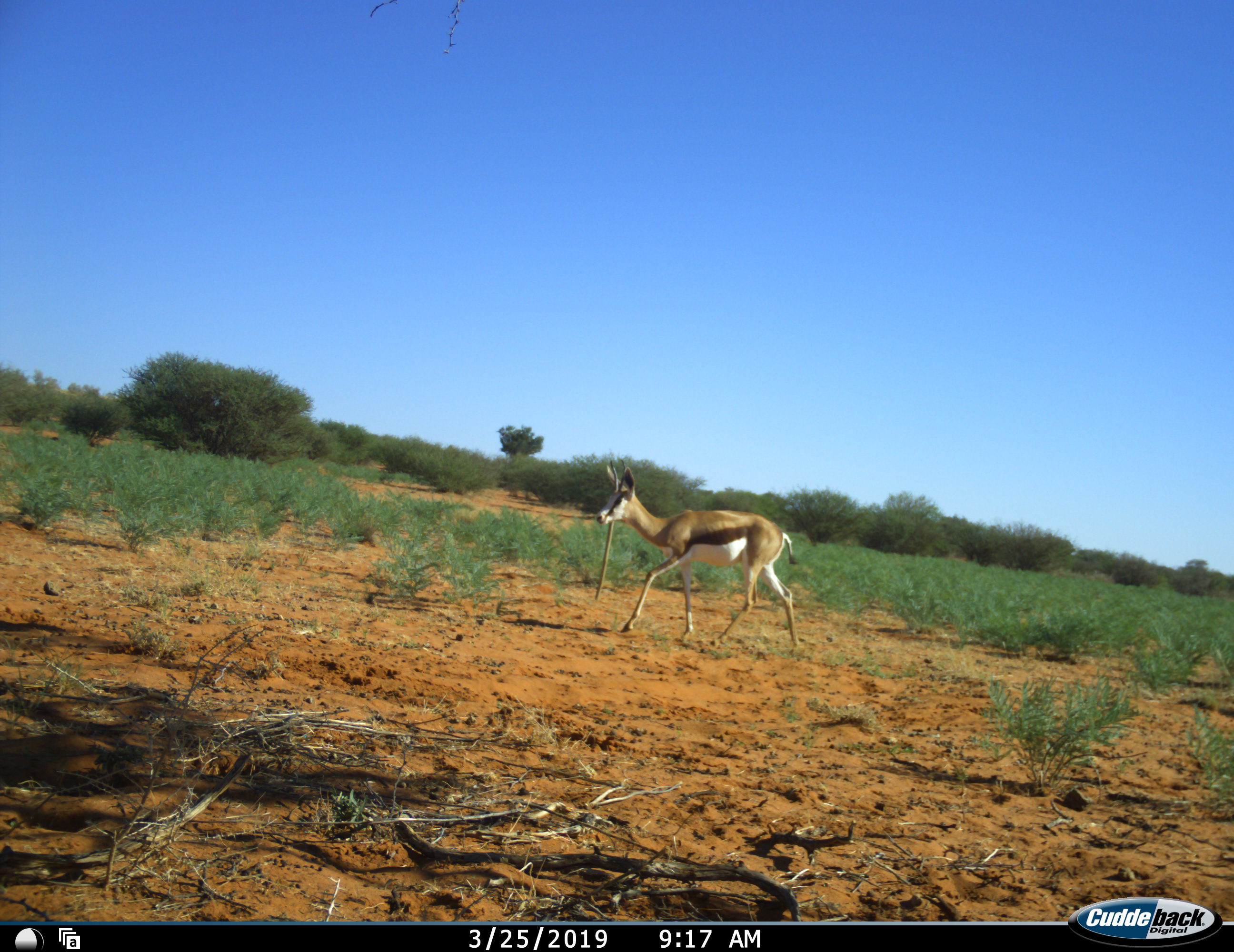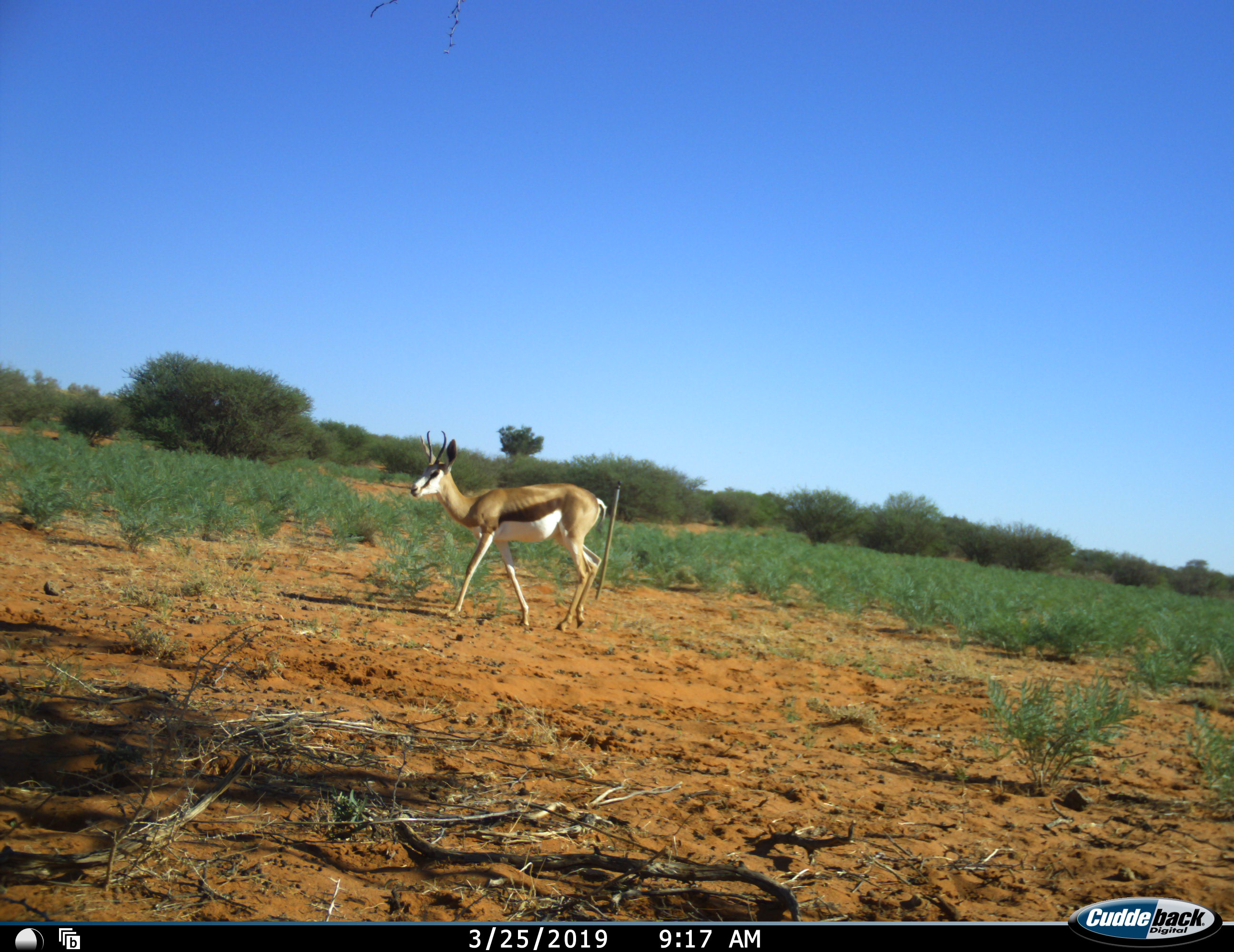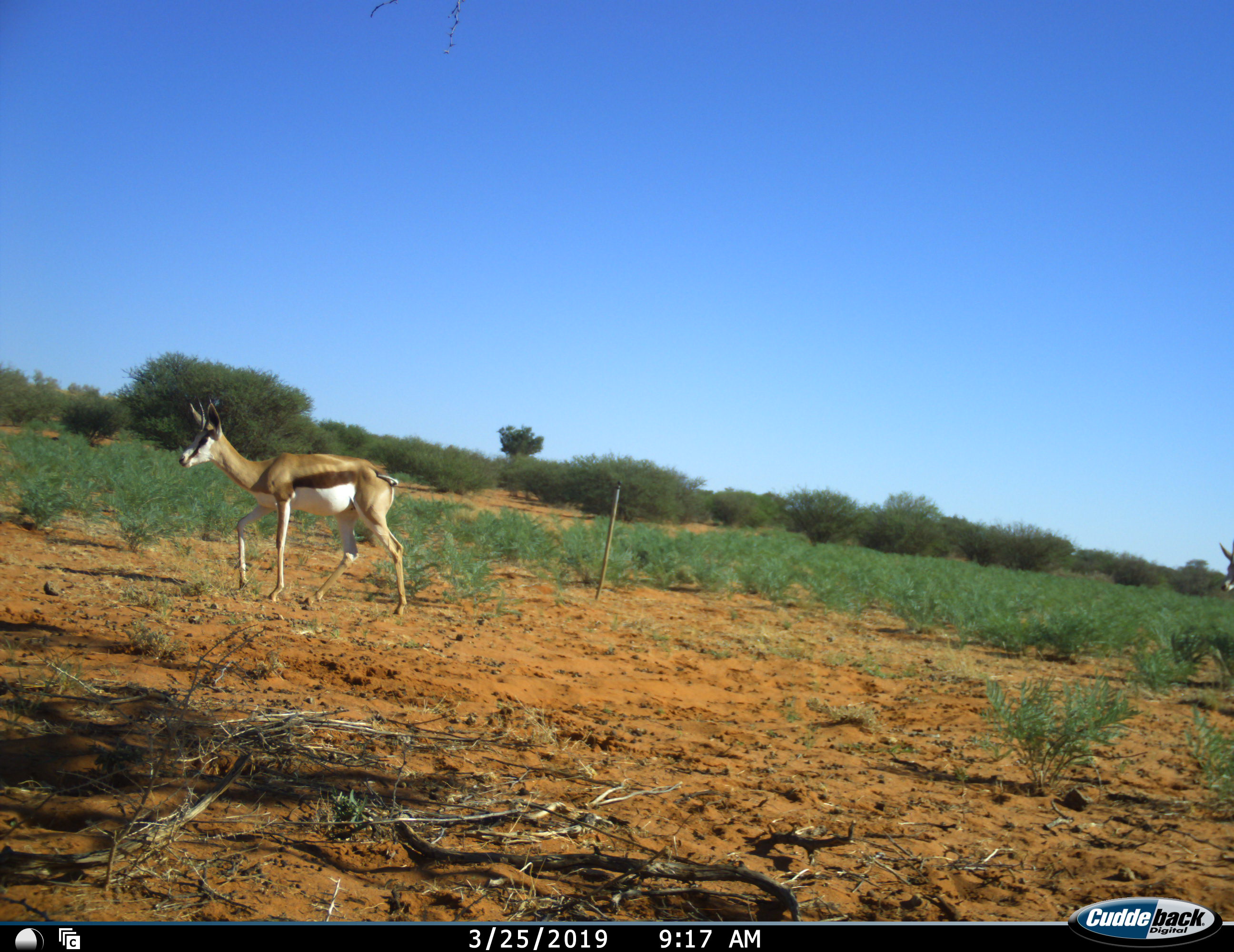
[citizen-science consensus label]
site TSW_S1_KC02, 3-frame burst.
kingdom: Animalia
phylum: Chordata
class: Mammalia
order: Artiodactyla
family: Bovidae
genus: Antidorcas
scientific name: Antidorcas marsupialis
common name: springbok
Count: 2.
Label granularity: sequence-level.